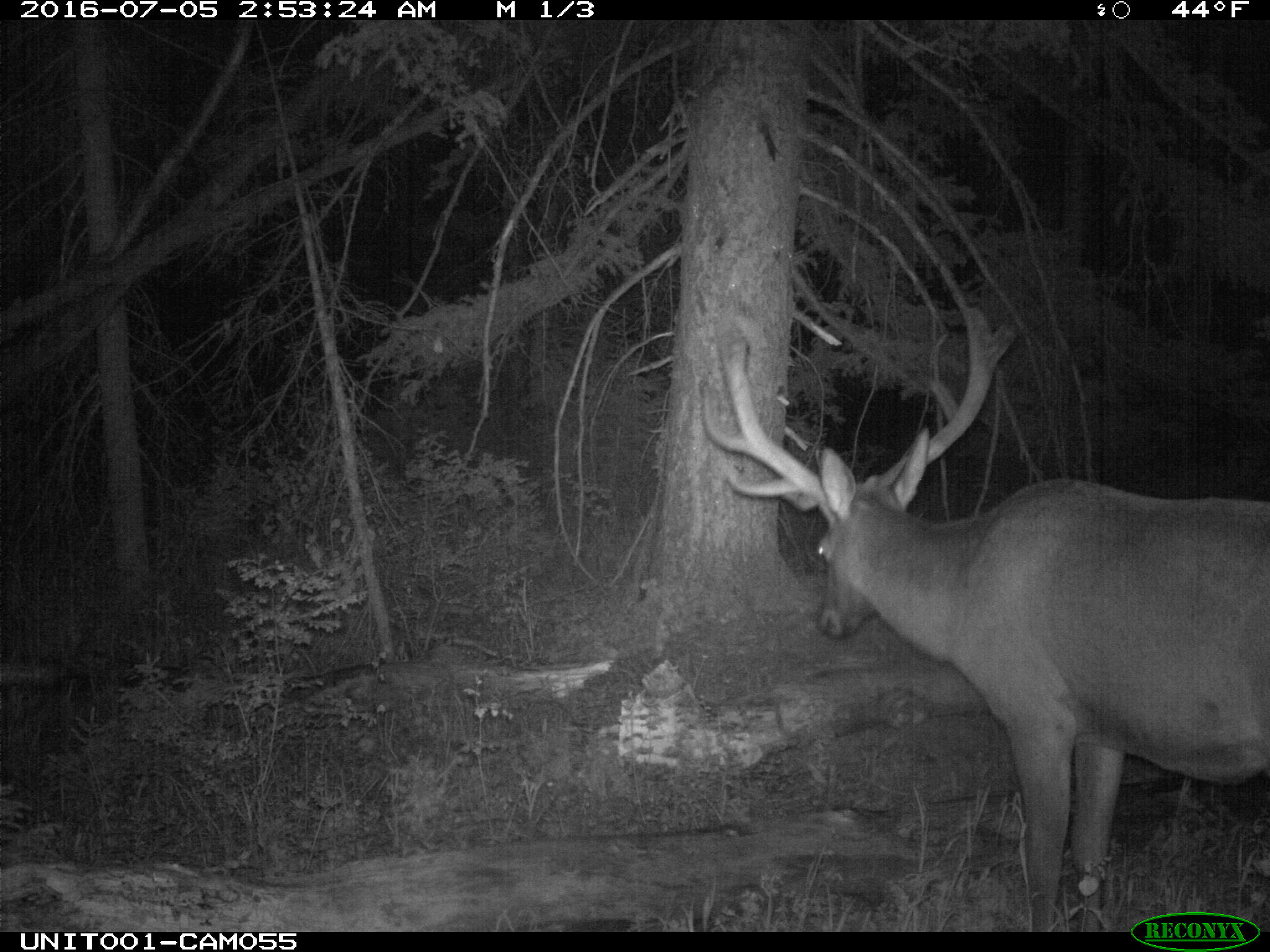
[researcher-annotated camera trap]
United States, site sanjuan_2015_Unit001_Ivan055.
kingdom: Animalia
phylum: Chordata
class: Mammalia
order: Artiodactyla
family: Cervidae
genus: Cervus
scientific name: Cervus elaphus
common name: red deer